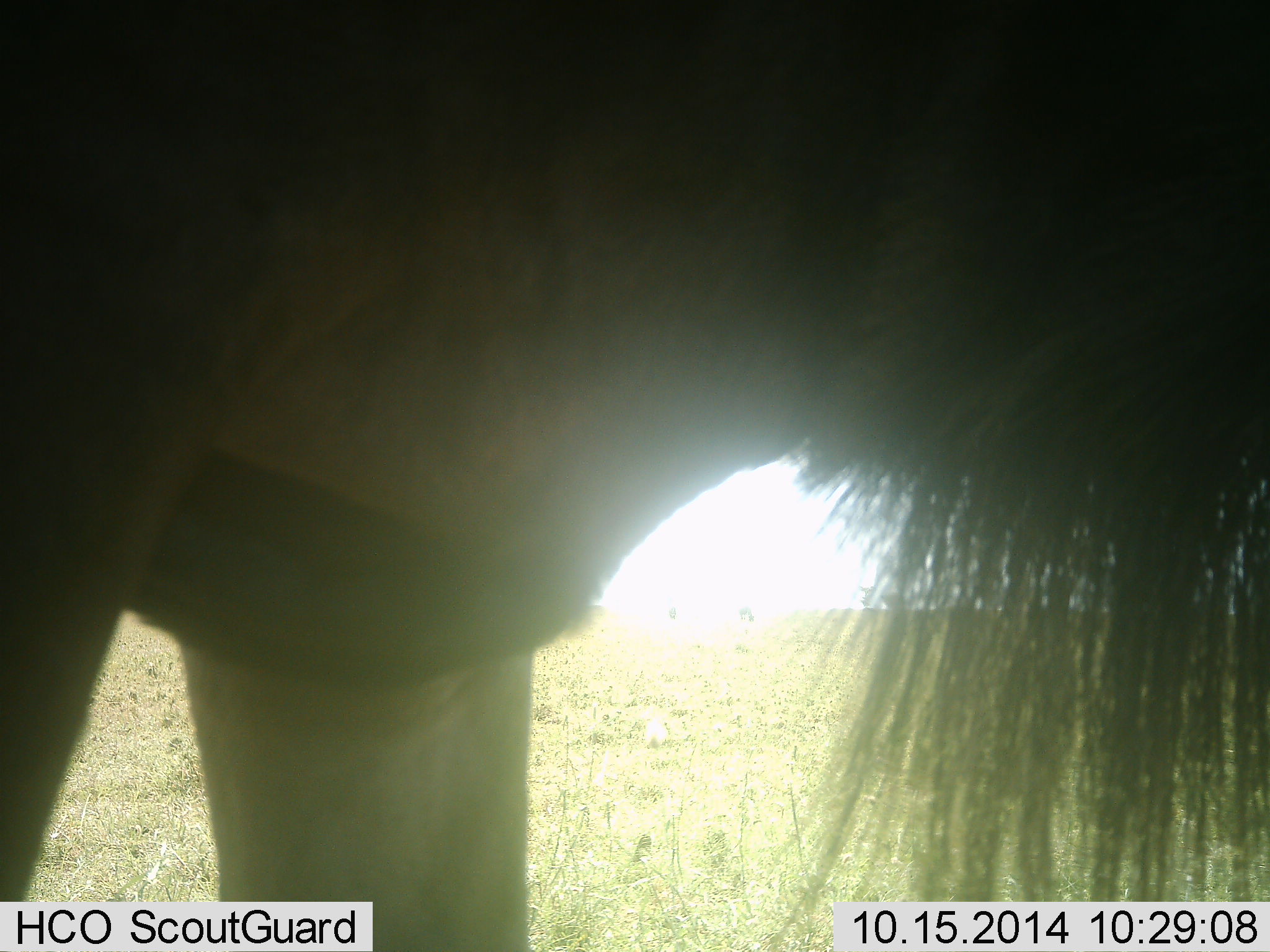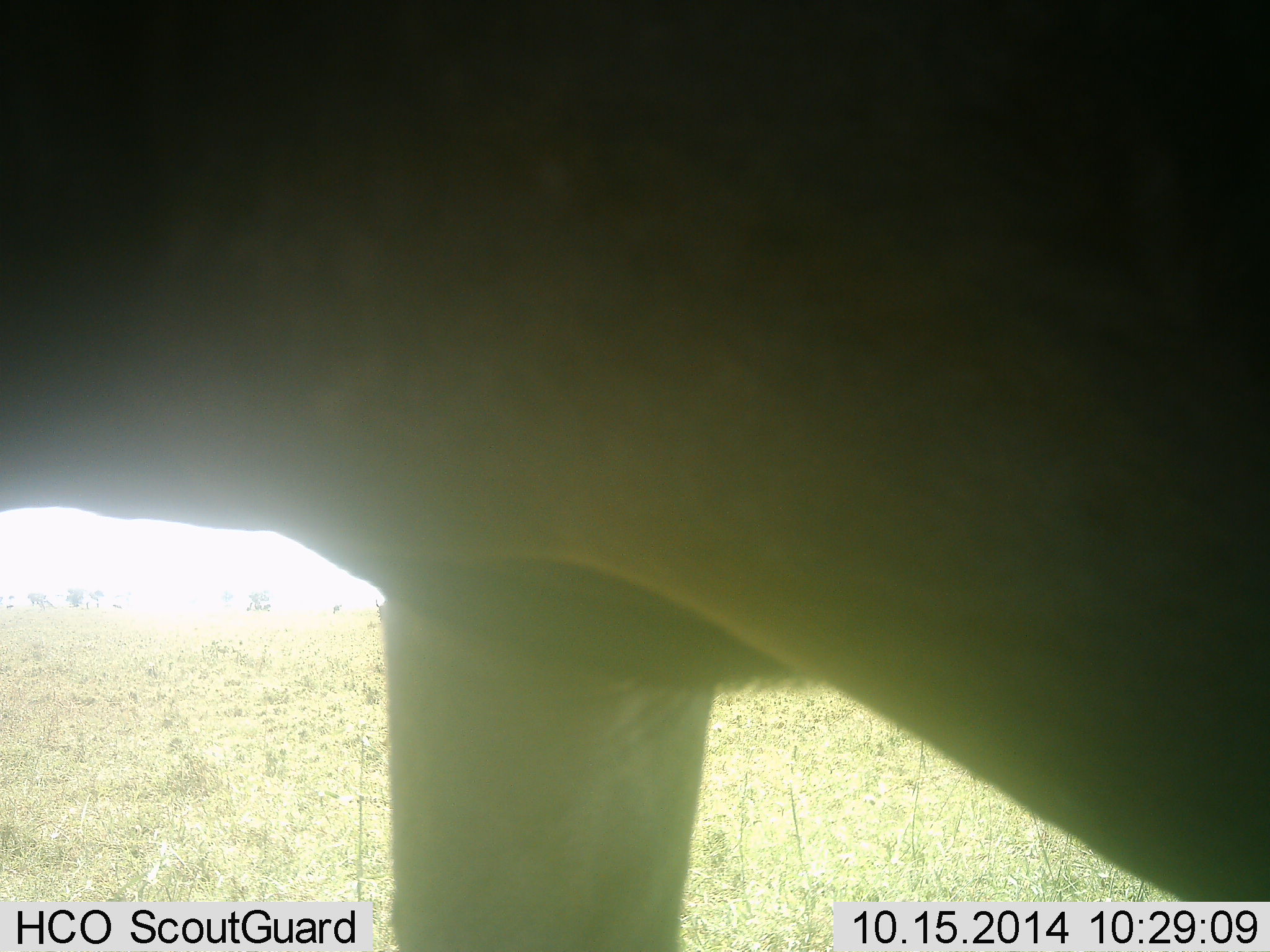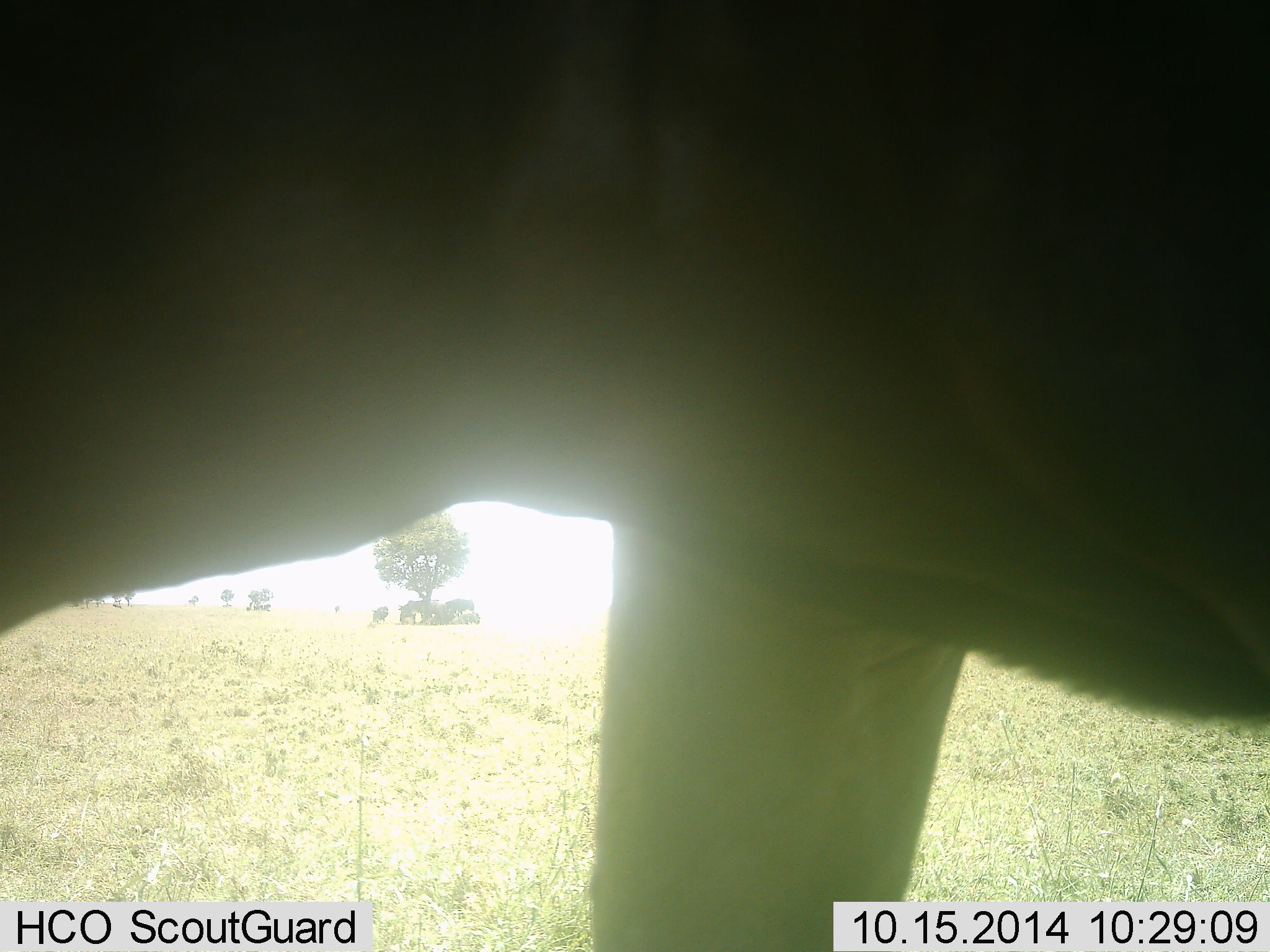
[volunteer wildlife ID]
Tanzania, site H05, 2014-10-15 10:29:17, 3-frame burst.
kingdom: Animalia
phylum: Chordata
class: Mammalia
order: Artiodactyla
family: Bovidae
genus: Connochaetes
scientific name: Connochaetes taurinus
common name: blue wildebeest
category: wildebeest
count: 1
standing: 30%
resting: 10%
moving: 80%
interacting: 0%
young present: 0%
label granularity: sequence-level